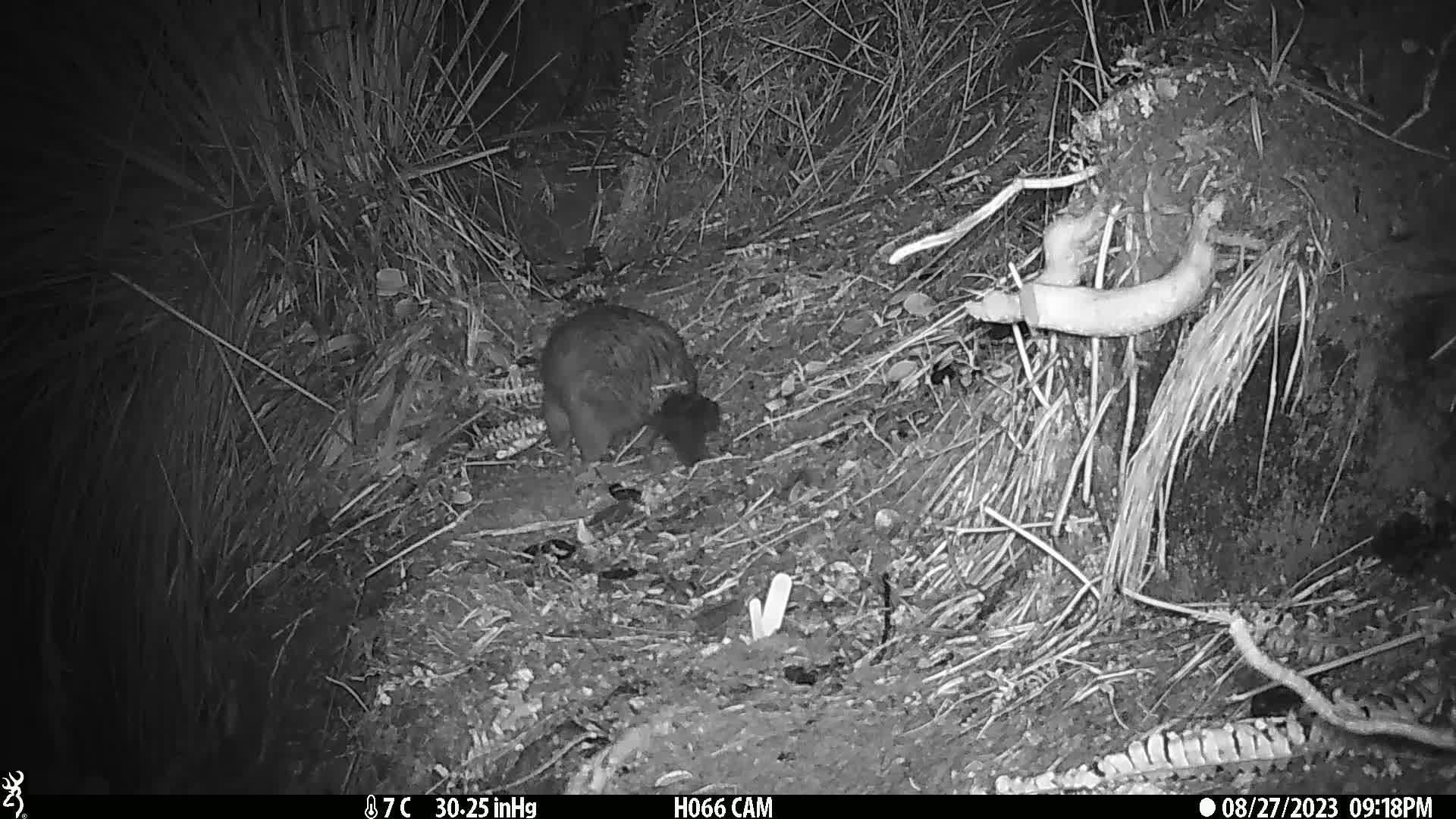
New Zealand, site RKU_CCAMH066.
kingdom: Animalia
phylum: Chordata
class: Mammalia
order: Diprotodontia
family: Phalangeridae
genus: Trichosurus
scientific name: Trichosurus vulpecula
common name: common brushtail possum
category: possum